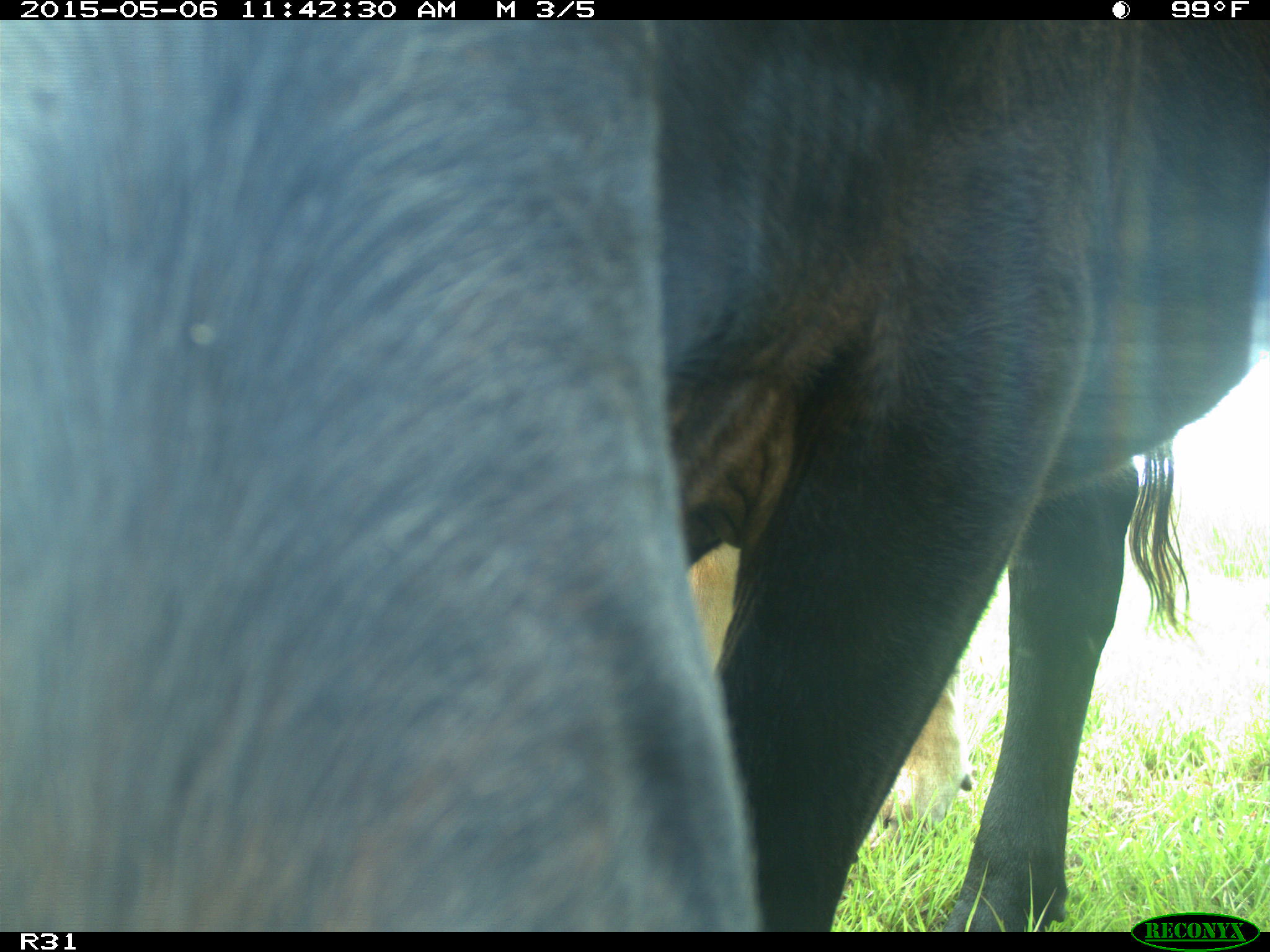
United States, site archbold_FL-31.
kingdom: Animalia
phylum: Chordata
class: Mammalia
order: Artiodactyla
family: Bovidae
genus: Bos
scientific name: Bos taurus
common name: domestic cow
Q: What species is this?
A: Bos taurus (domestic cow).